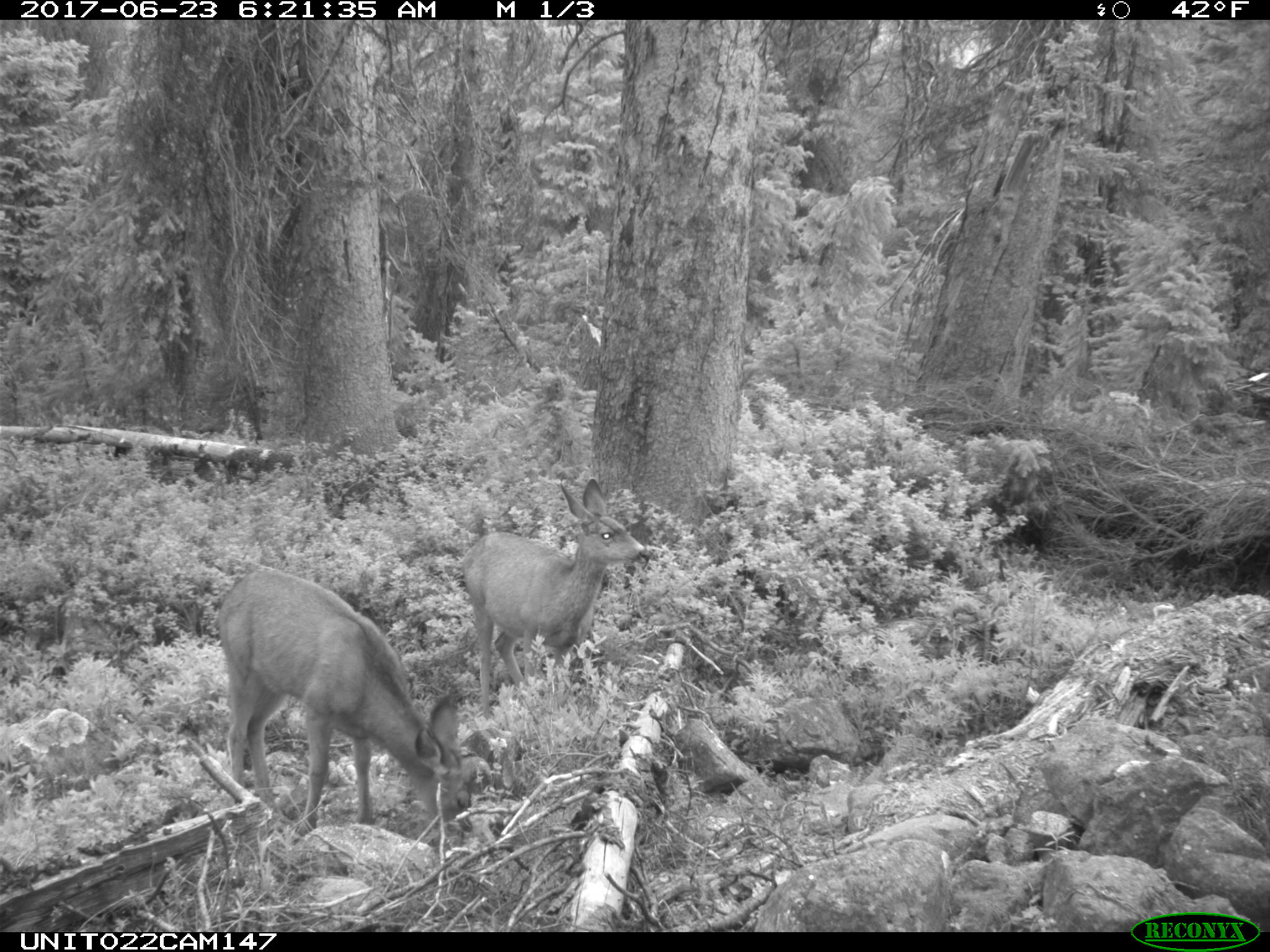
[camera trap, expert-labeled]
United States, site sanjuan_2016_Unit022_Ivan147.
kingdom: Animalia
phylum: Chordata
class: Mammalia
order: Artiodactyla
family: Cervidae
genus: Odocoileus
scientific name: Odocoileus hemionus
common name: mule deer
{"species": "Odocoileus hemionus (mule deer)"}